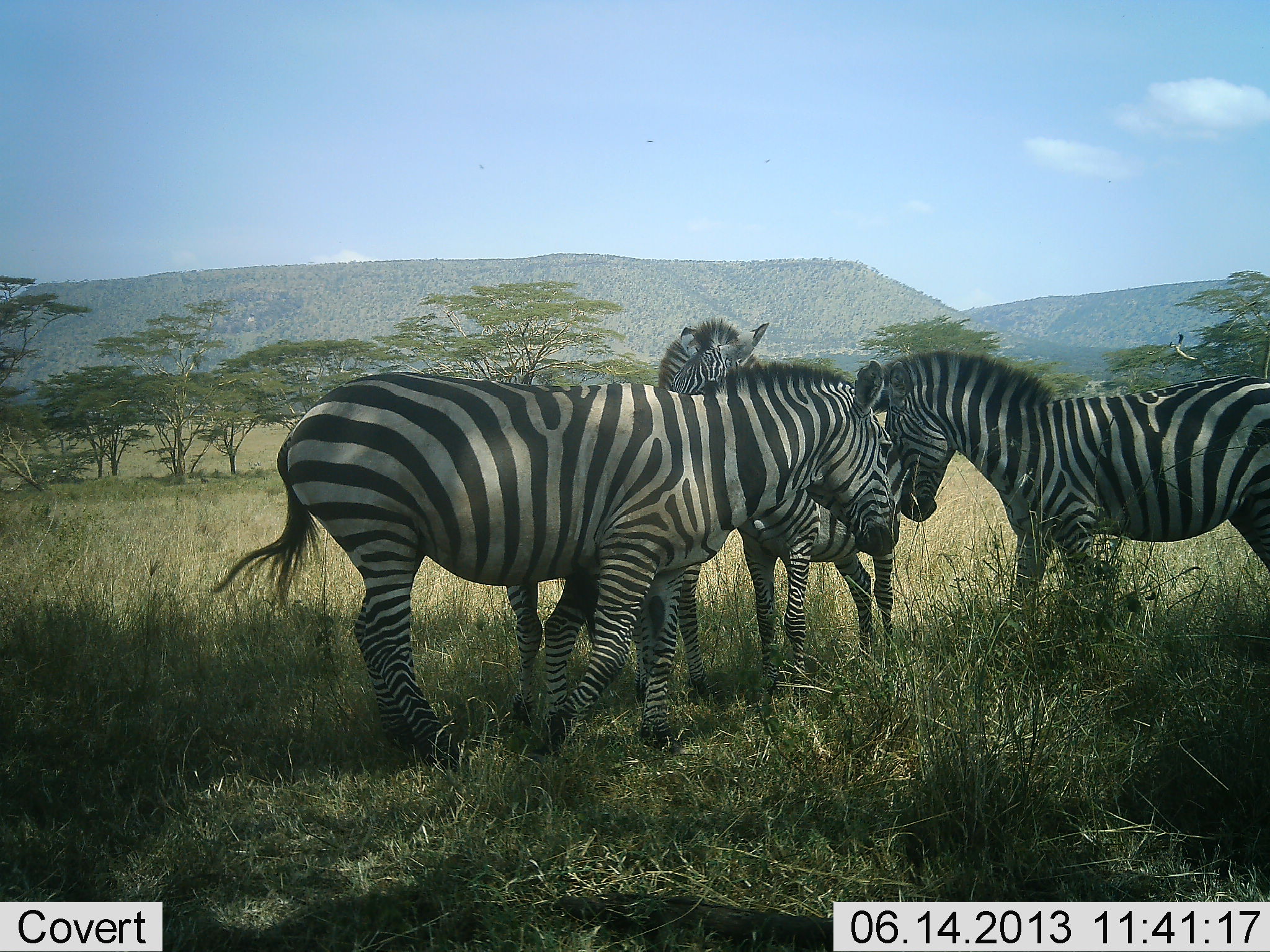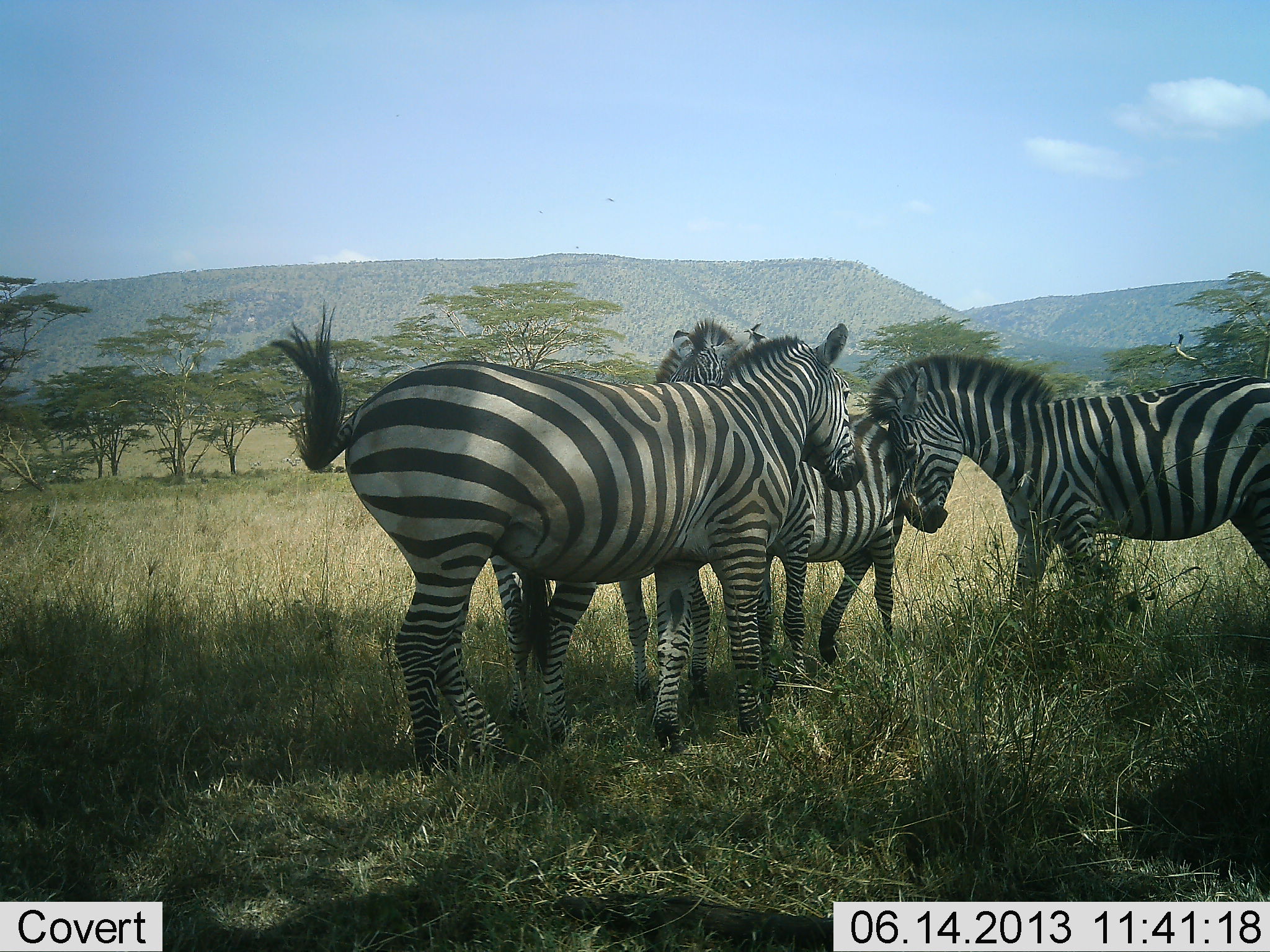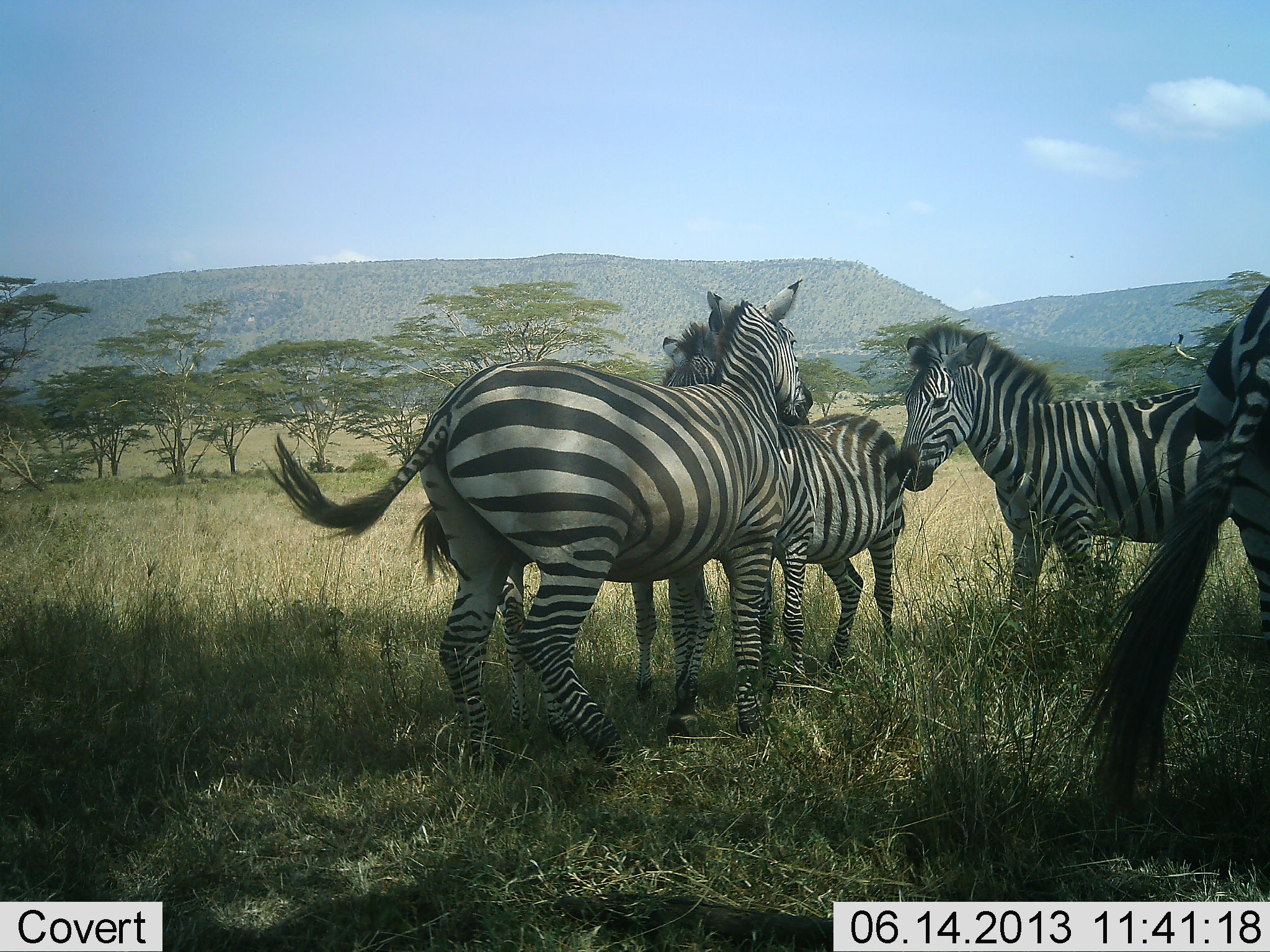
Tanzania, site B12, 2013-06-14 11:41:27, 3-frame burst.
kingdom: Animalia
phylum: Chordata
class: Mammalia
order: Perissodactyla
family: Equidae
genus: Equus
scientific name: Equus quagga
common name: plains zebra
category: zebra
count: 4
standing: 65%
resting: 5%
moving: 10%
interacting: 80%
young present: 5%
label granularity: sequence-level